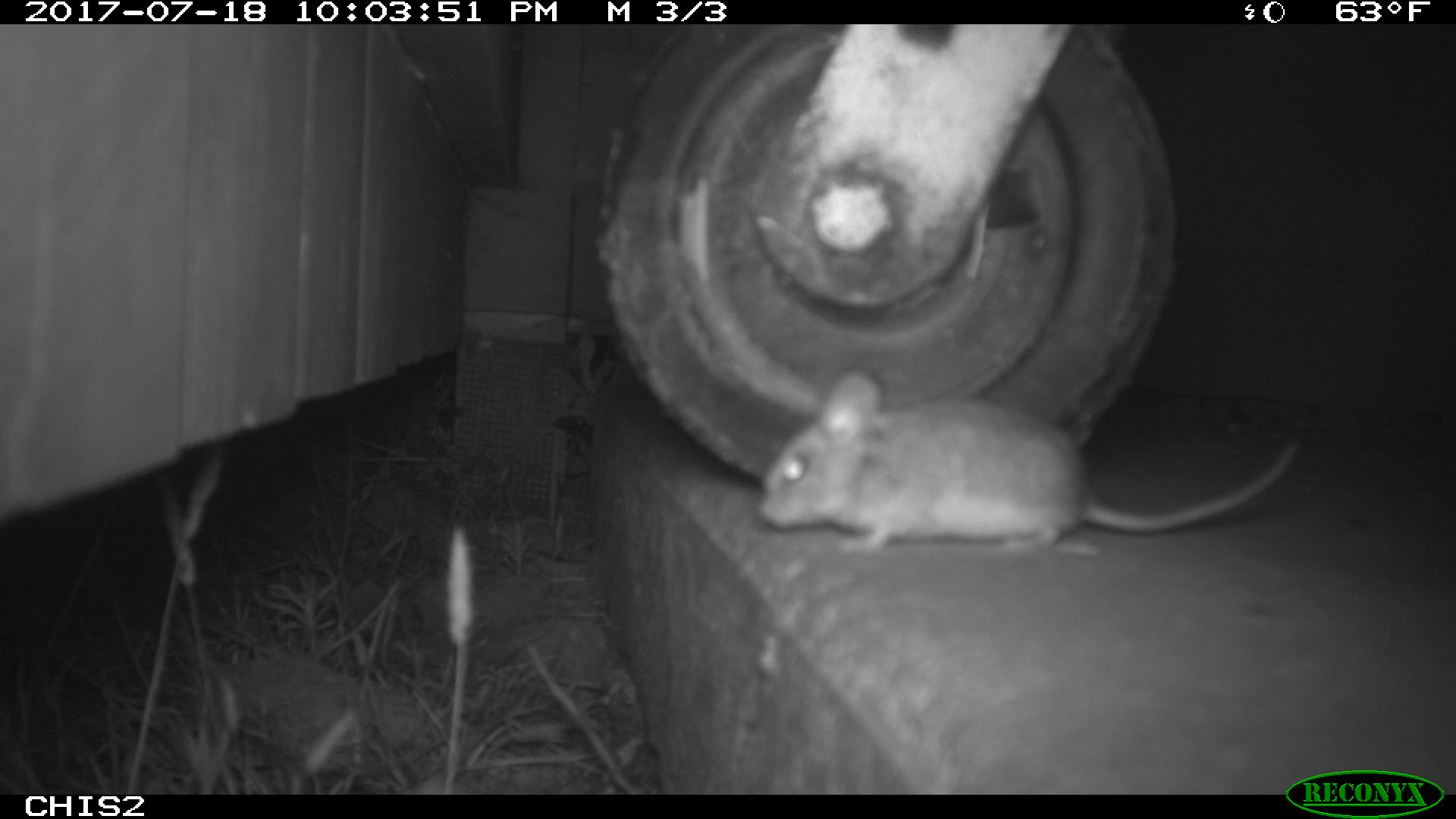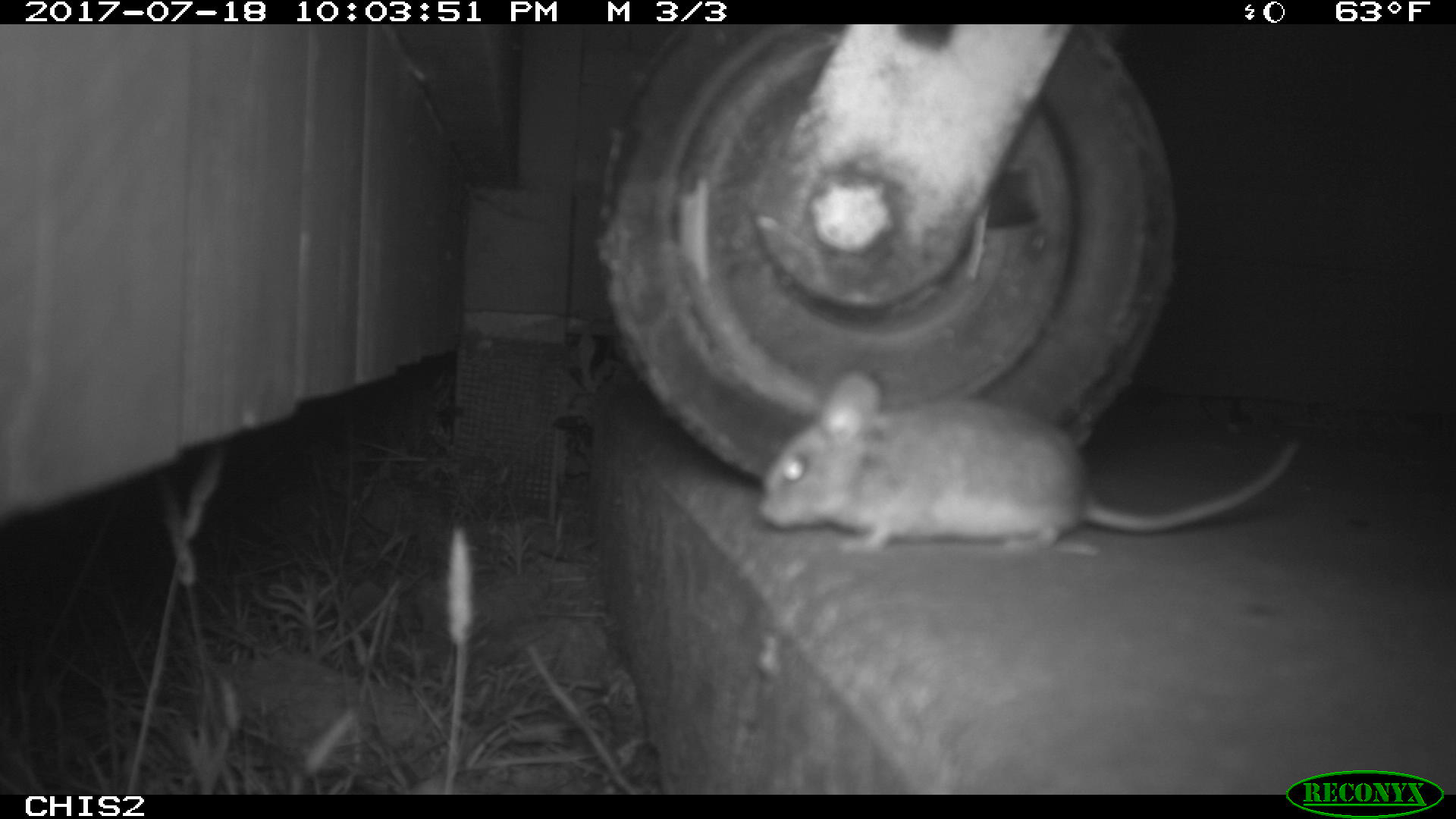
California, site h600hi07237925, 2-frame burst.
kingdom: Animalia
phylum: Chordata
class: Mammalia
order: Rodentia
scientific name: Rodentia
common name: rodent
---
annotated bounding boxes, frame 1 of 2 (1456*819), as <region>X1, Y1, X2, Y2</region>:
rodent: <region>756, 365, 1298, 553</region>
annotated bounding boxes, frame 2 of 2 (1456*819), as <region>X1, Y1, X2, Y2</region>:
rodent: <region>755, 368, 1298, 551</region>